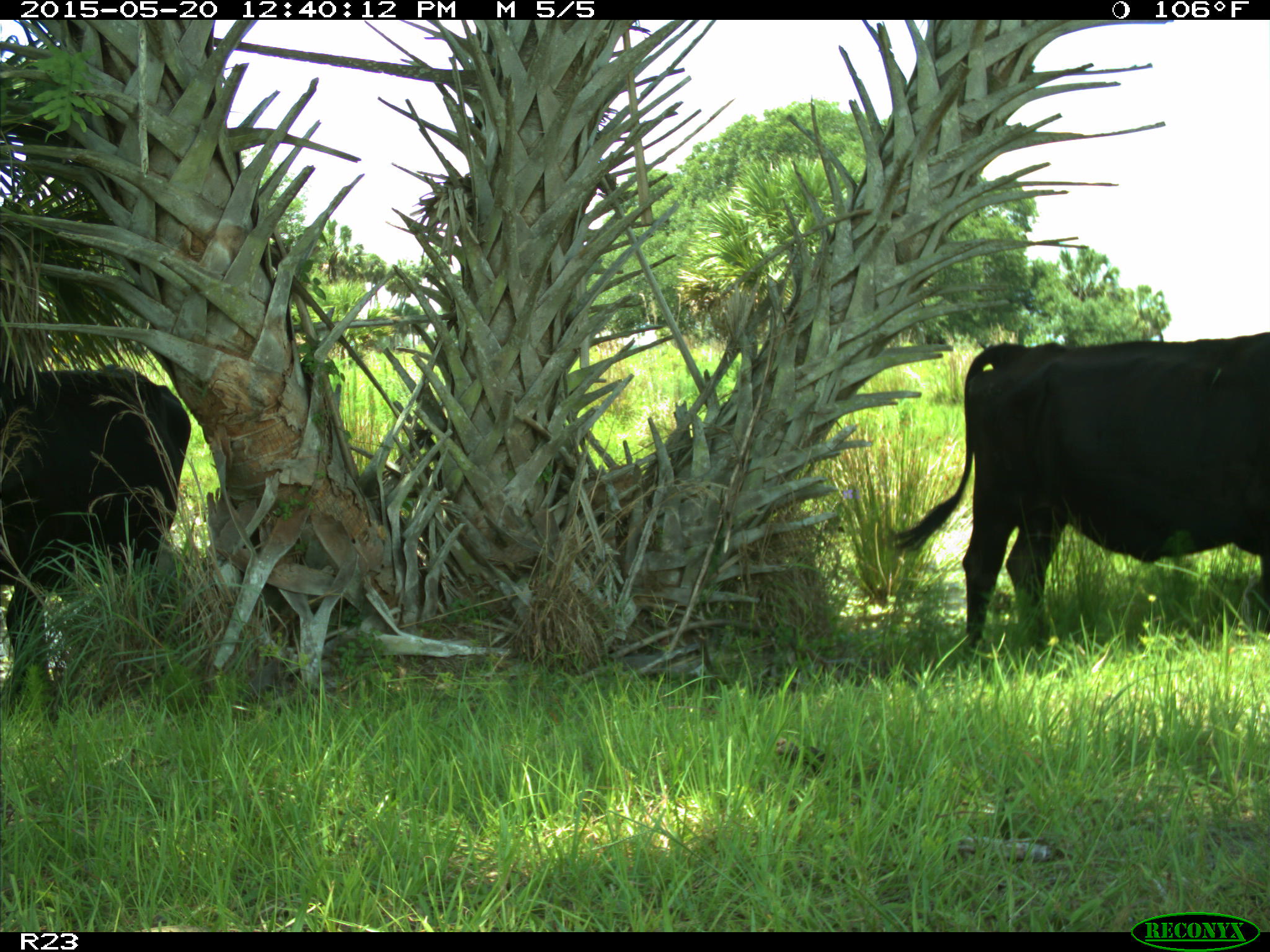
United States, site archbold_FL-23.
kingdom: Animalia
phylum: Chordata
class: Mammalia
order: Artiodactyla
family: Suidae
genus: Sus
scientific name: Sus scrofa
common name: wild boar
Sus scrofa (wild boar).